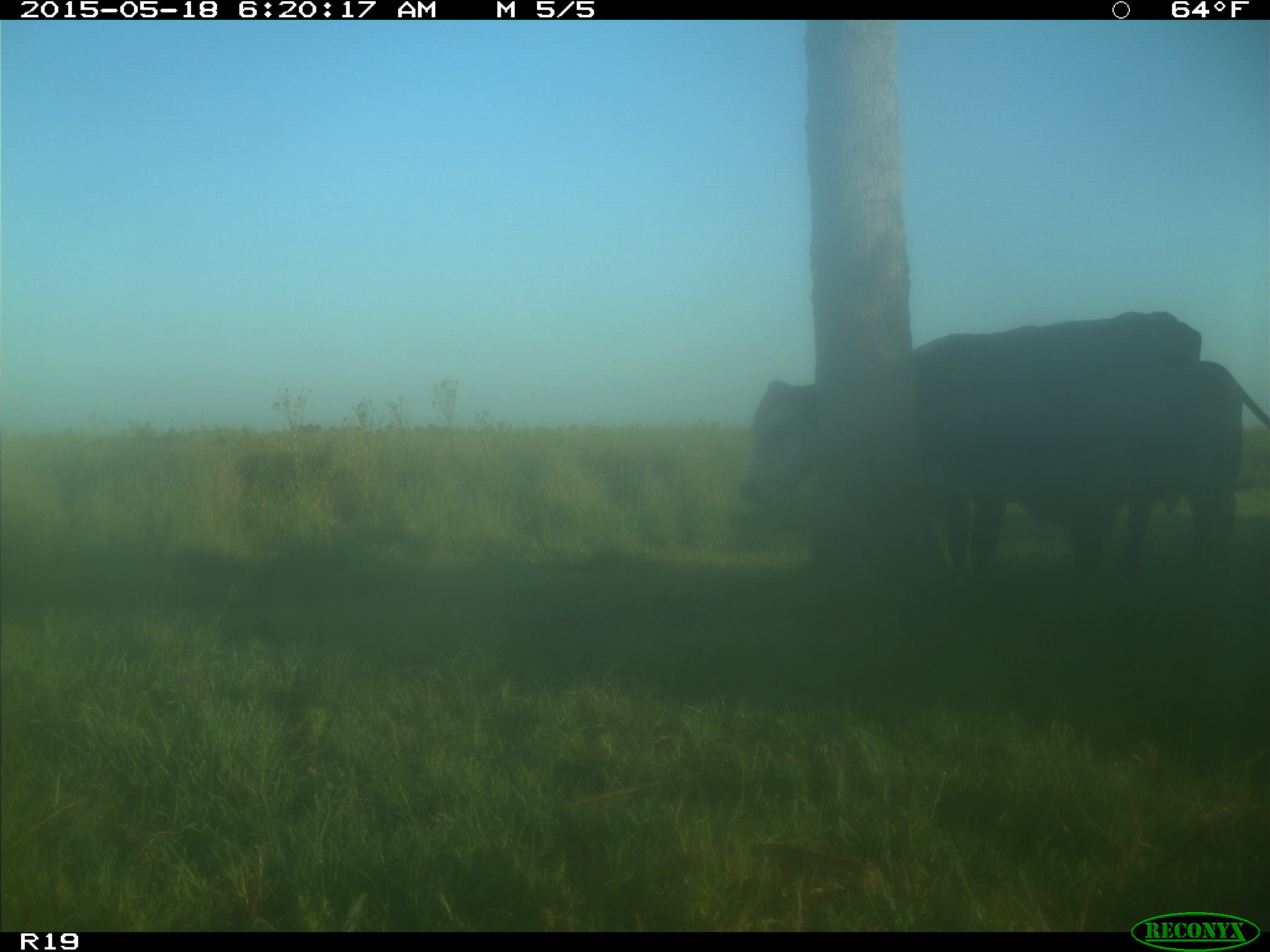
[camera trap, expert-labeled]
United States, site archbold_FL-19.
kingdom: Animalia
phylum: Chordata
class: Mammalia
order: Artiodactyla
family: Bovidae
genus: Bos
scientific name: Bos taurus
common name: domestic cow